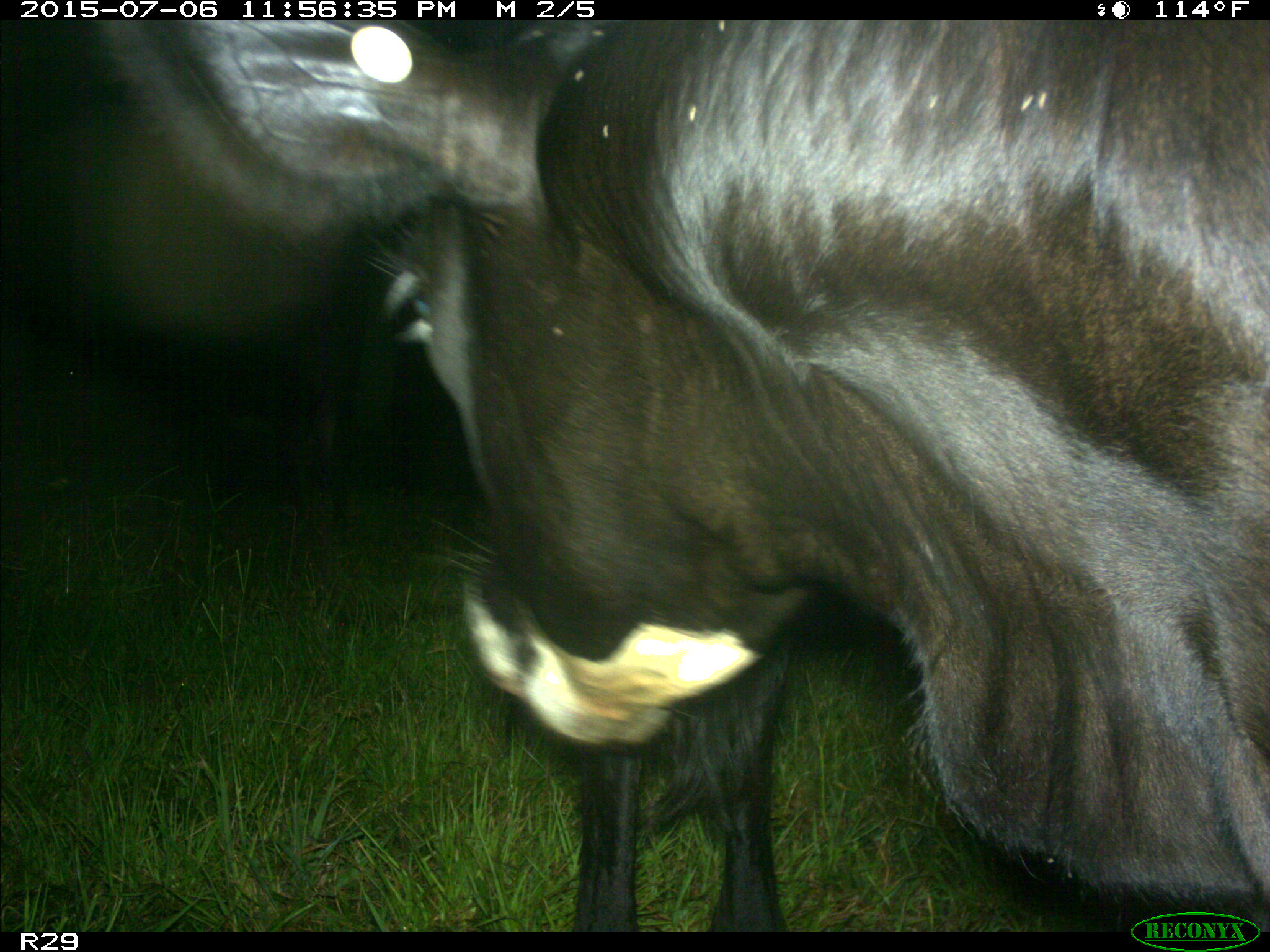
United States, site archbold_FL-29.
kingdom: Animalia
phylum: Chordata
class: Mammalia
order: Artiodactyla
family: Bovidae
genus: Bos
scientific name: Bos taurus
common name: domestic cow